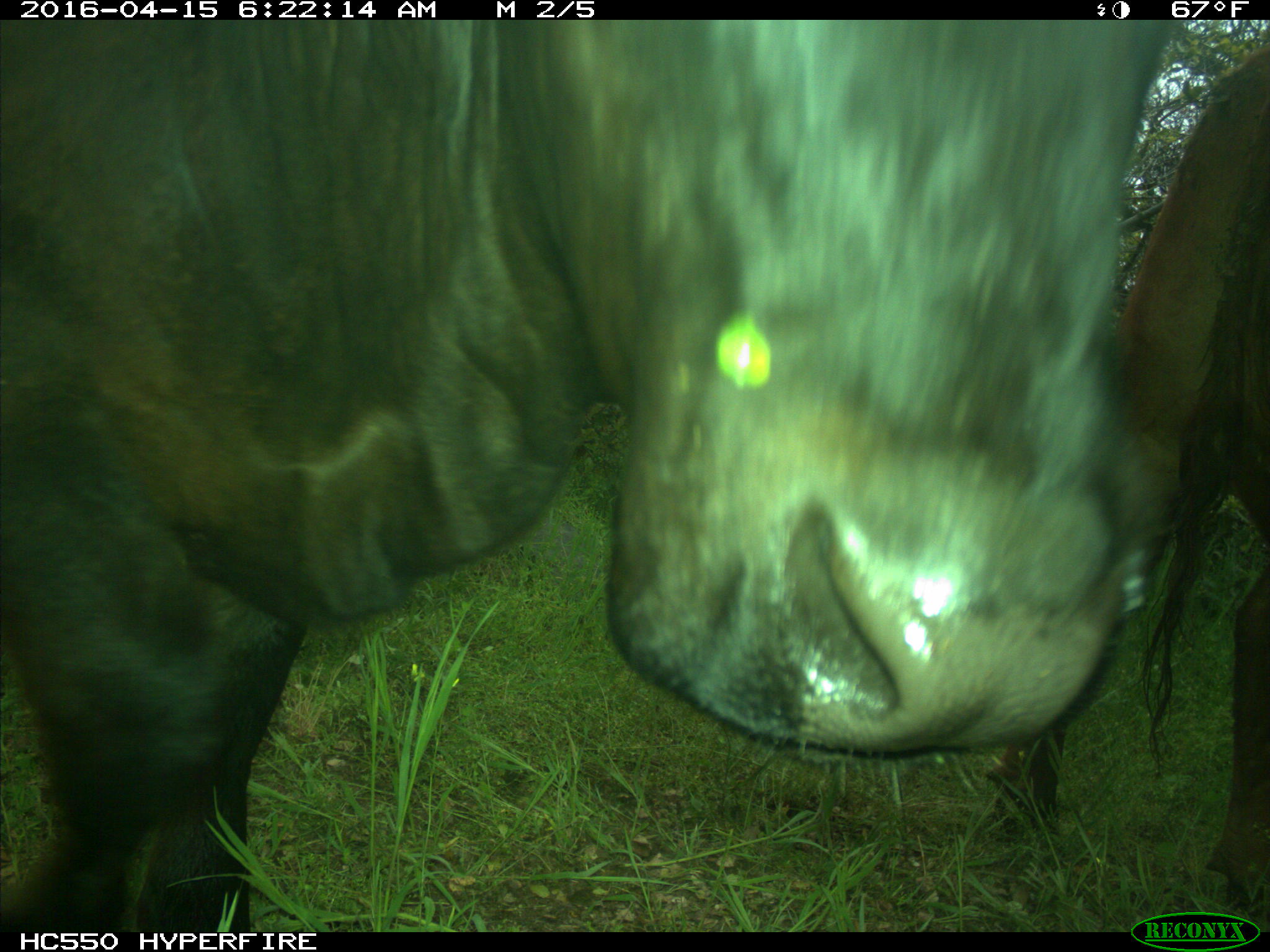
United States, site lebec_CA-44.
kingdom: Animalia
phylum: Chordata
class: Mammalia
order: Artiodactyla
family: Bovidae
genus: Bos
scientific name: Bos taurus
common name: domestic cow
Bos taurus (domestic cow).